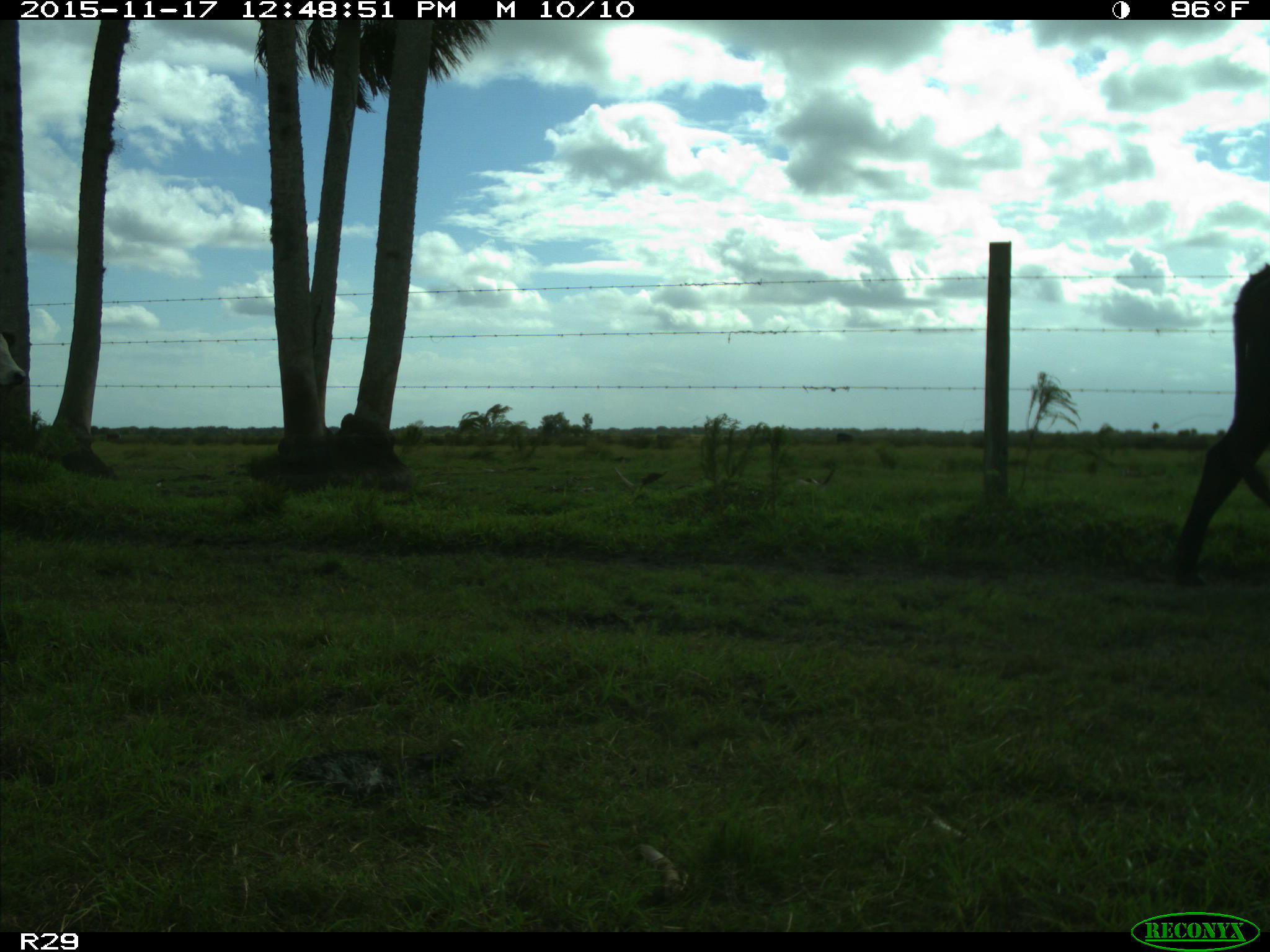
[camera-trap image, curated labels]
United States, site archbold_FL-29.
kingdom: Animalia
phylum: Chordata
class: Mammalia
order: Artiodactyla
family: Bovidae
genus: Bos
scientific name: Bos taurus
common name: domestic cow